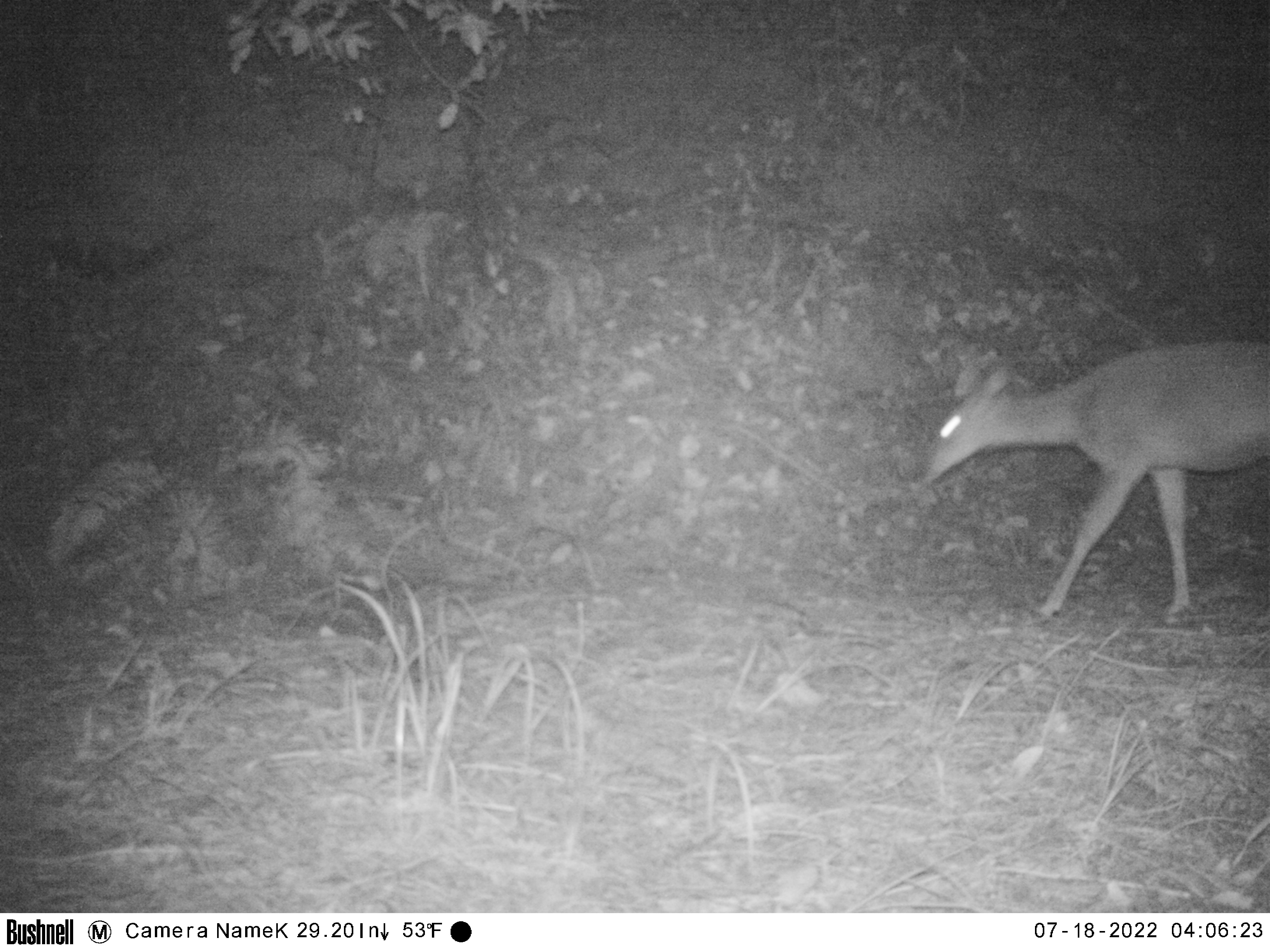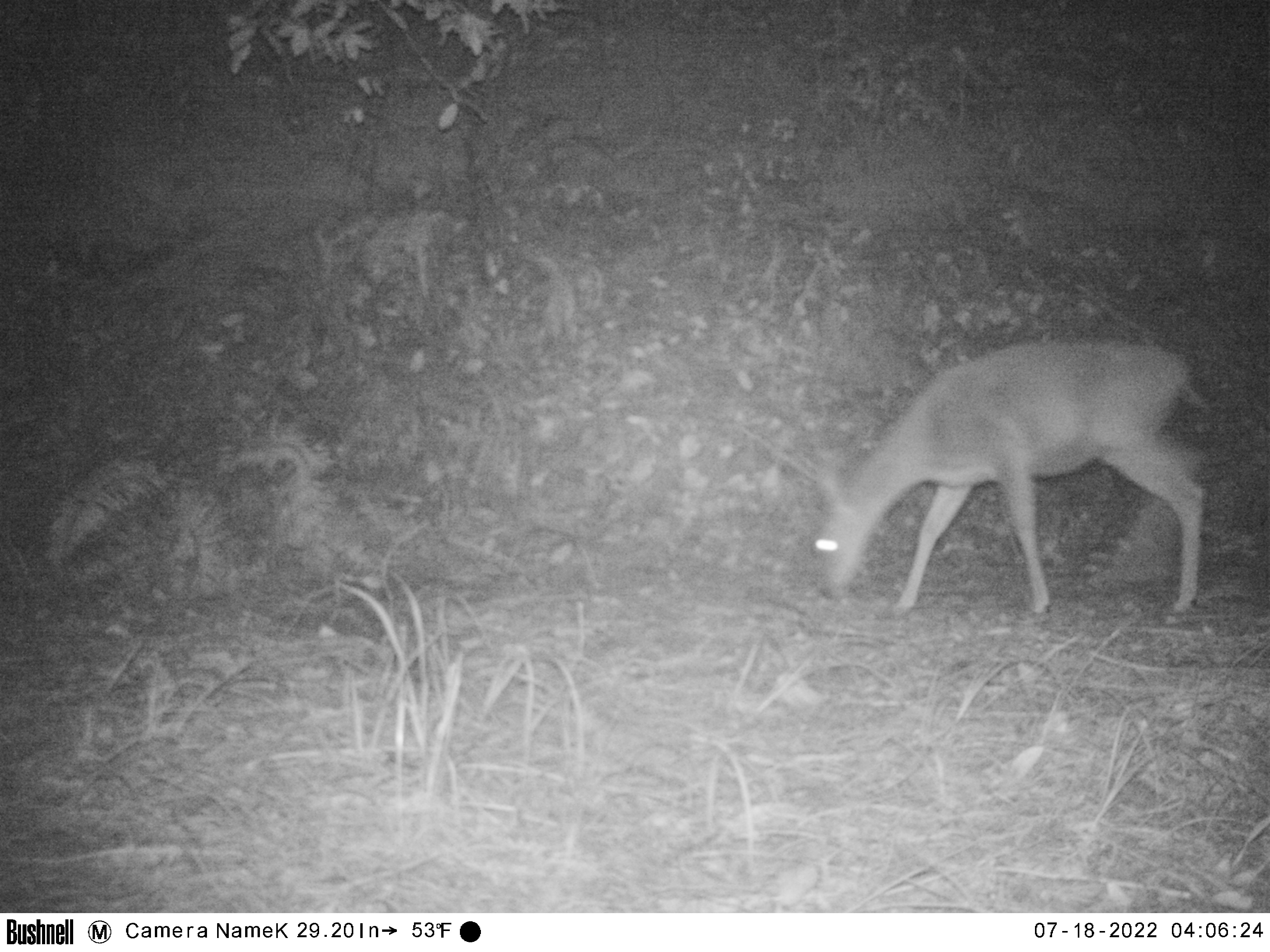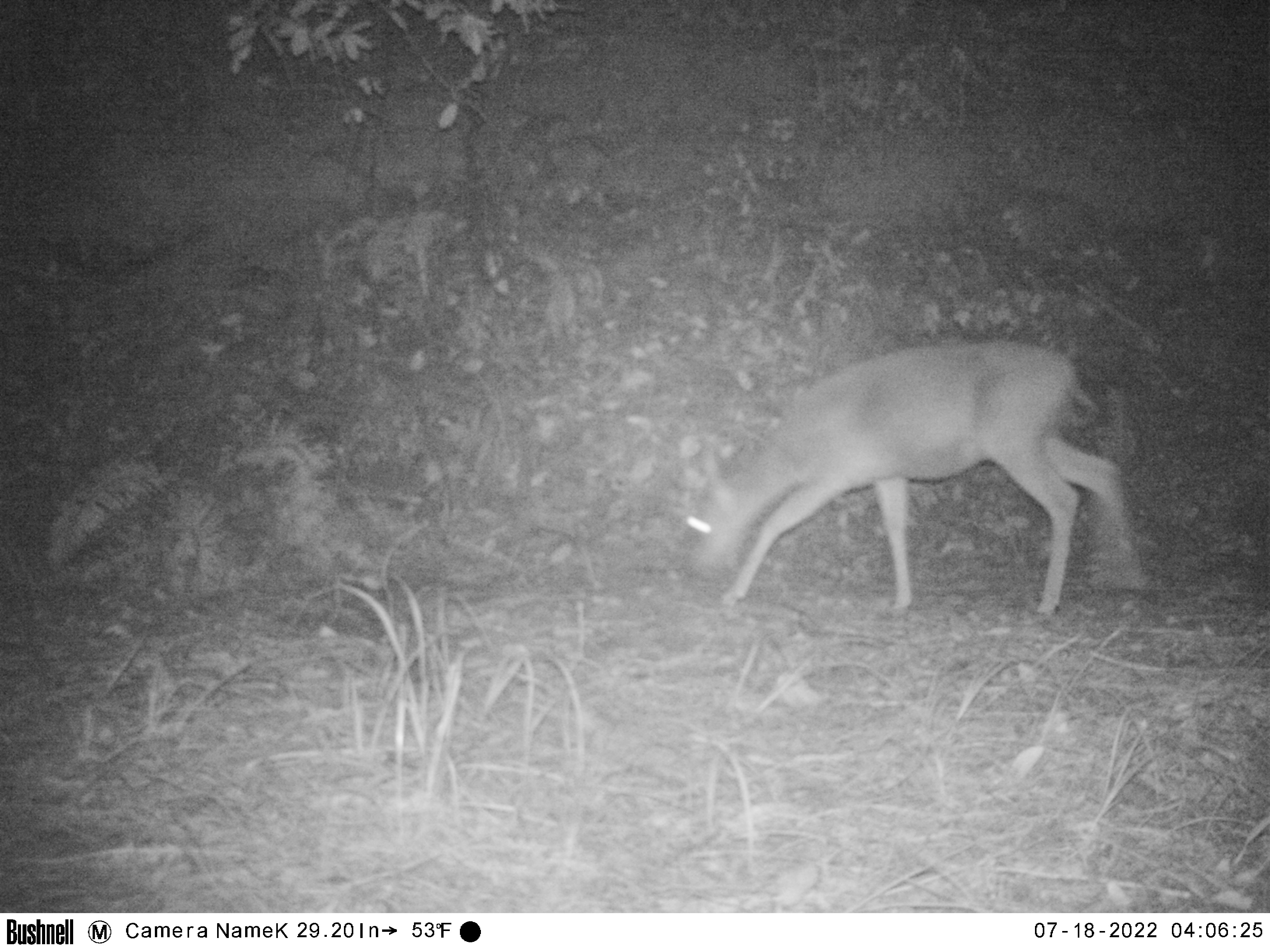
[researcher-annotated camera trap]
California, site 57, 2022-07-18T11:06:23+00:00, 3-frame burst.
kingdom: Animalia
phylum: Chordata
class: Mammalia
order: Artiodactyla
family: Cervidae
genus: Odocoileus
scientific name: Odocoileus hemionus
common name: mule deer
Mule deer (Odocoileus hemionus).